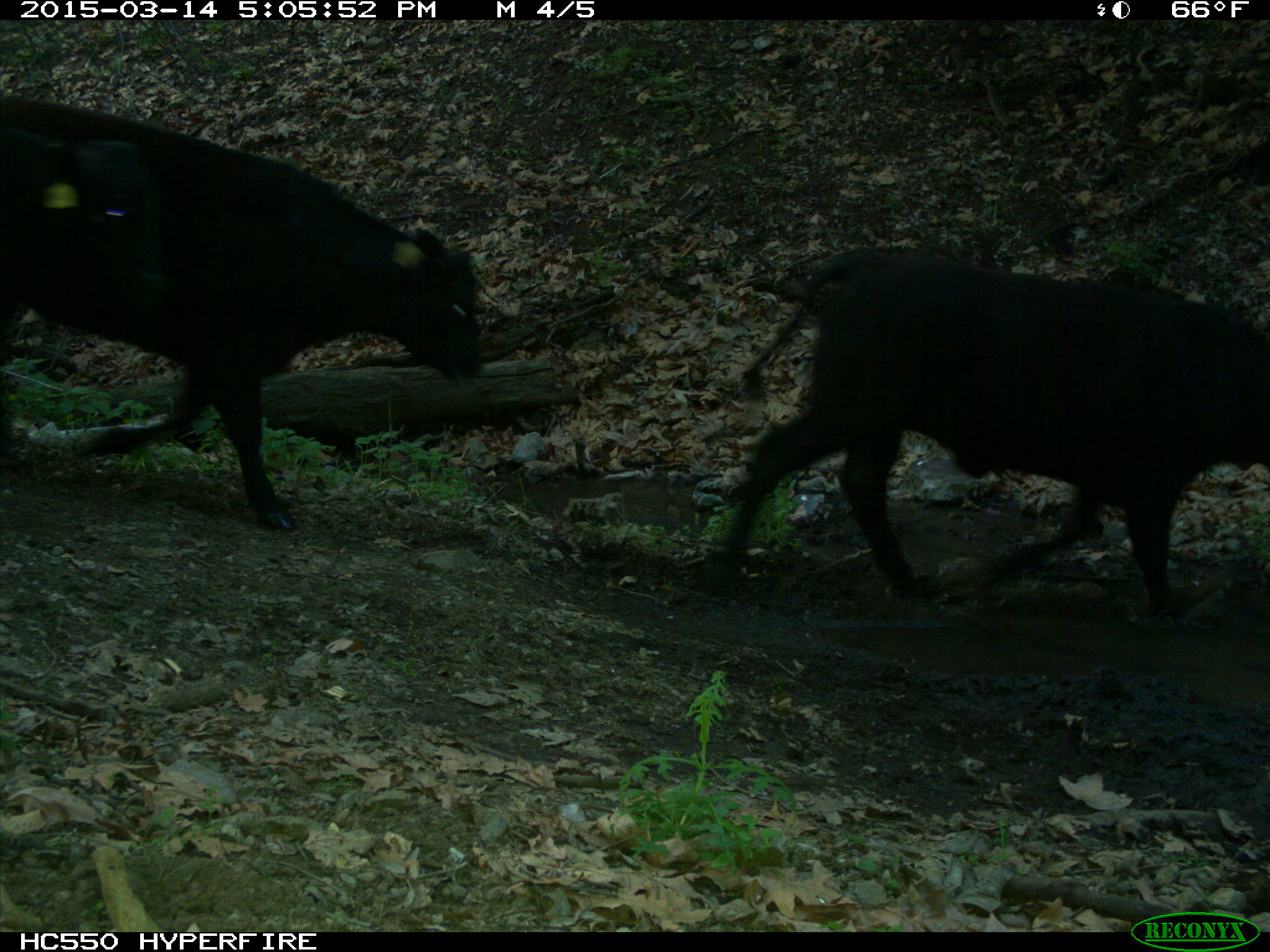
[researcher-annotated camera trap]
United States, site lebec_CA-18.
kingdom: Animalia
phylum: Chordata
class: Mammalia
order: Artiodactyla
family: Bovidae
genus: Bos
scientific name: Bos taurus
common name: domestic cow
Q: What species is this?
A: Bos taurus (domestic cow).